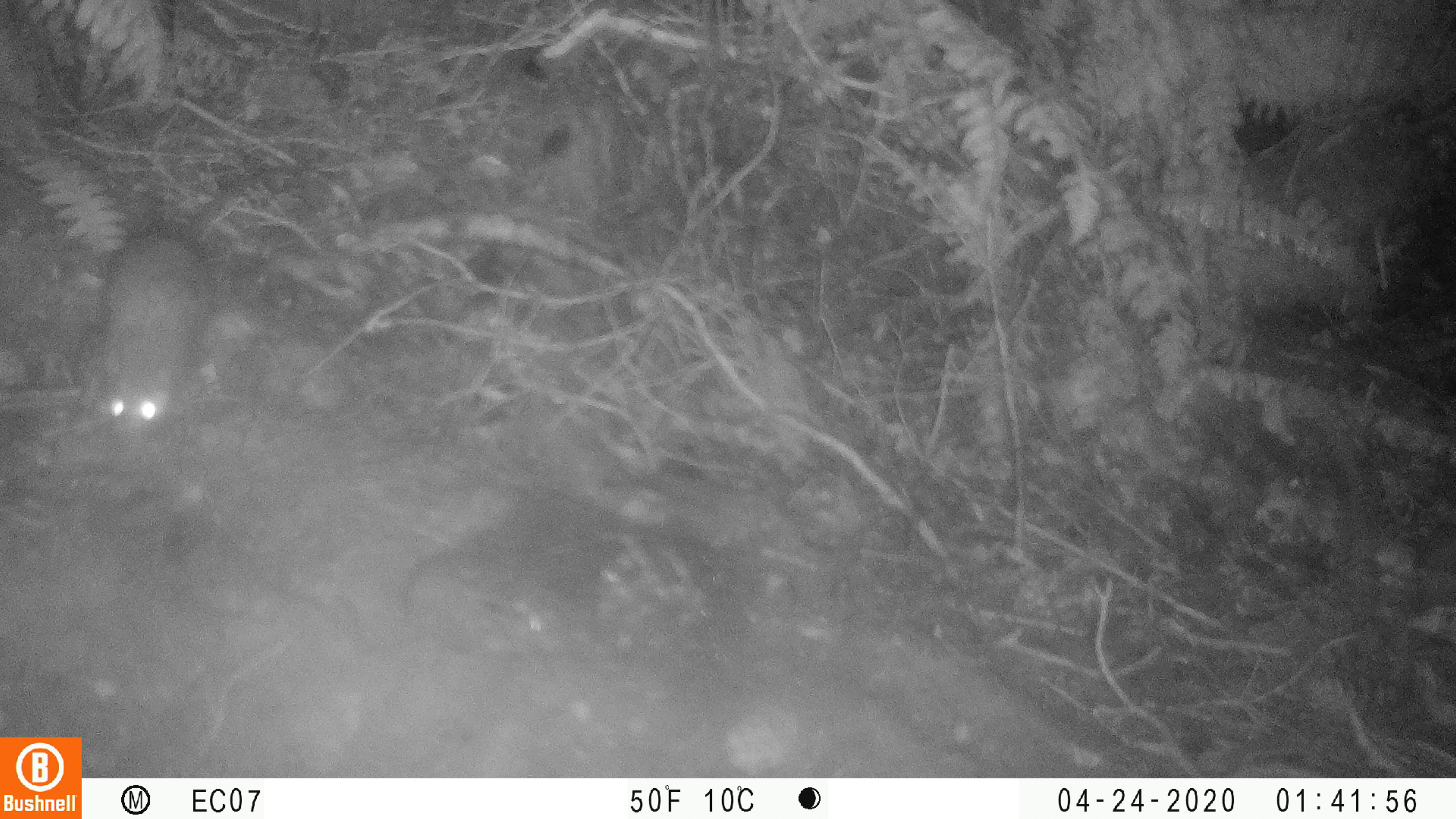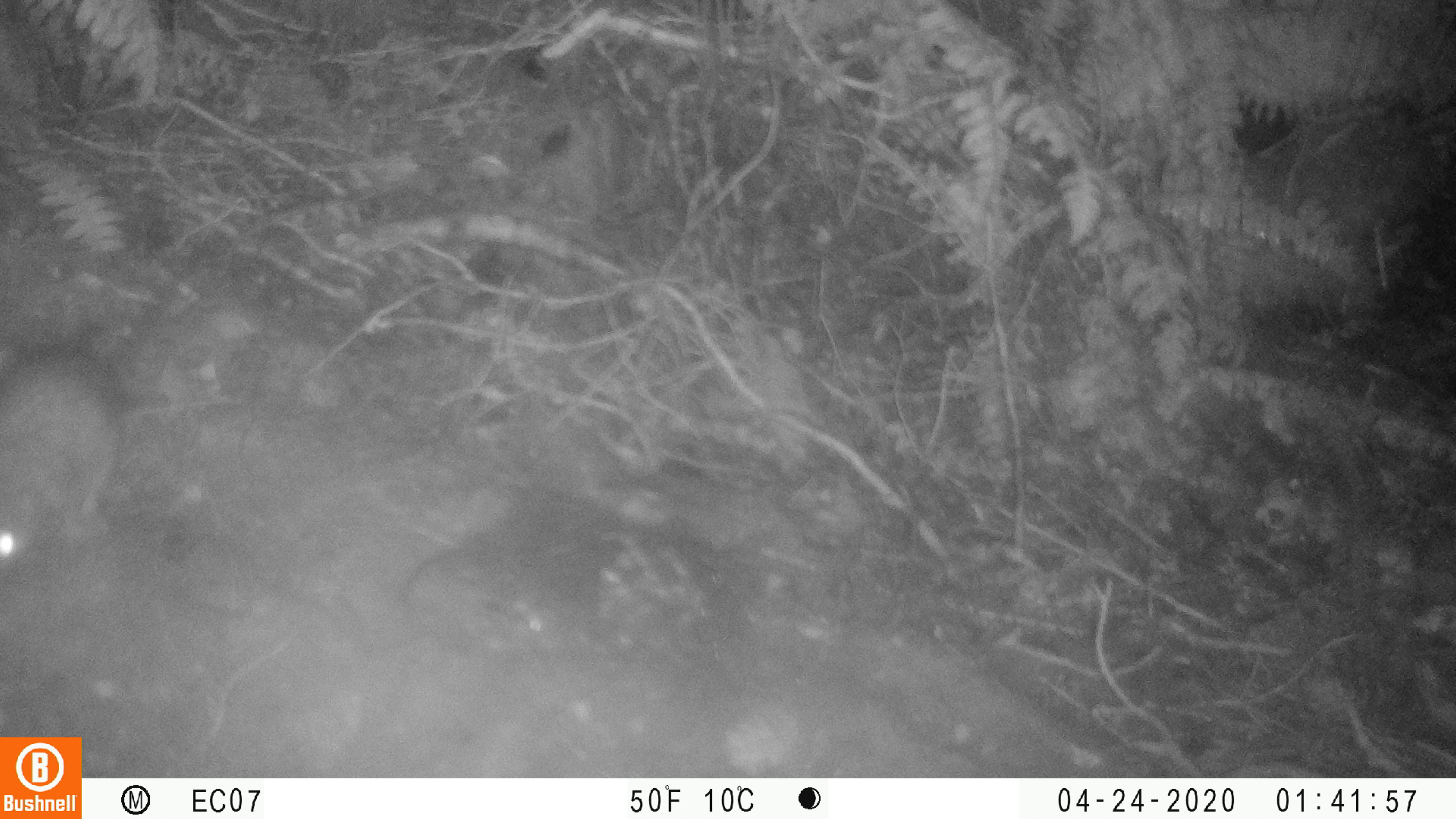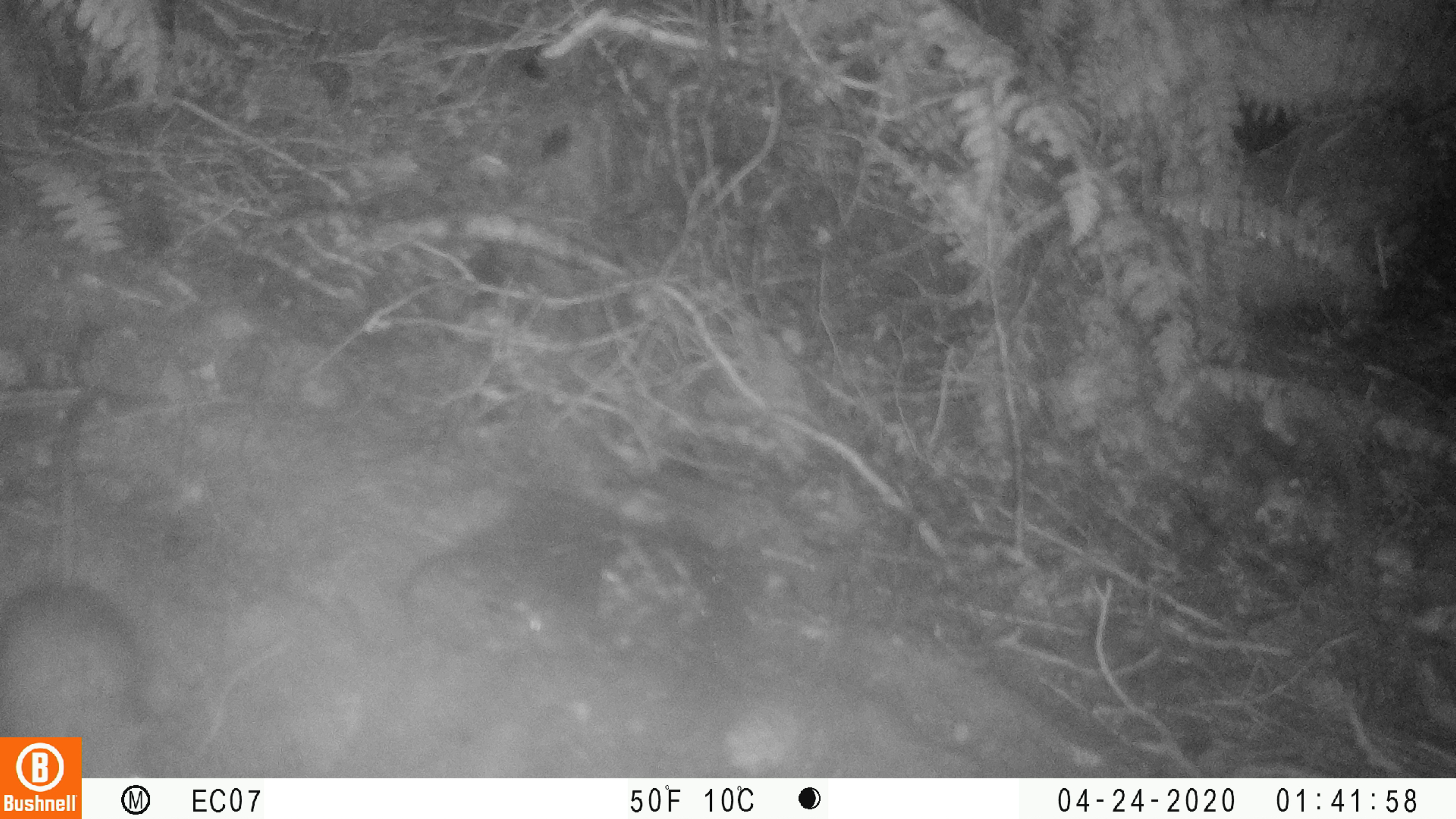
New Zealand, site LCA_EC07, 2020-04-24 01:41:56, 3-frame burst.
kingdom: Animalia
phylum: Chordata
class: Mammalia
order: Rodentia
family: Muridae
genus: Rattus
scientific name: Rattus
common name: rat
Rat (Rattus).